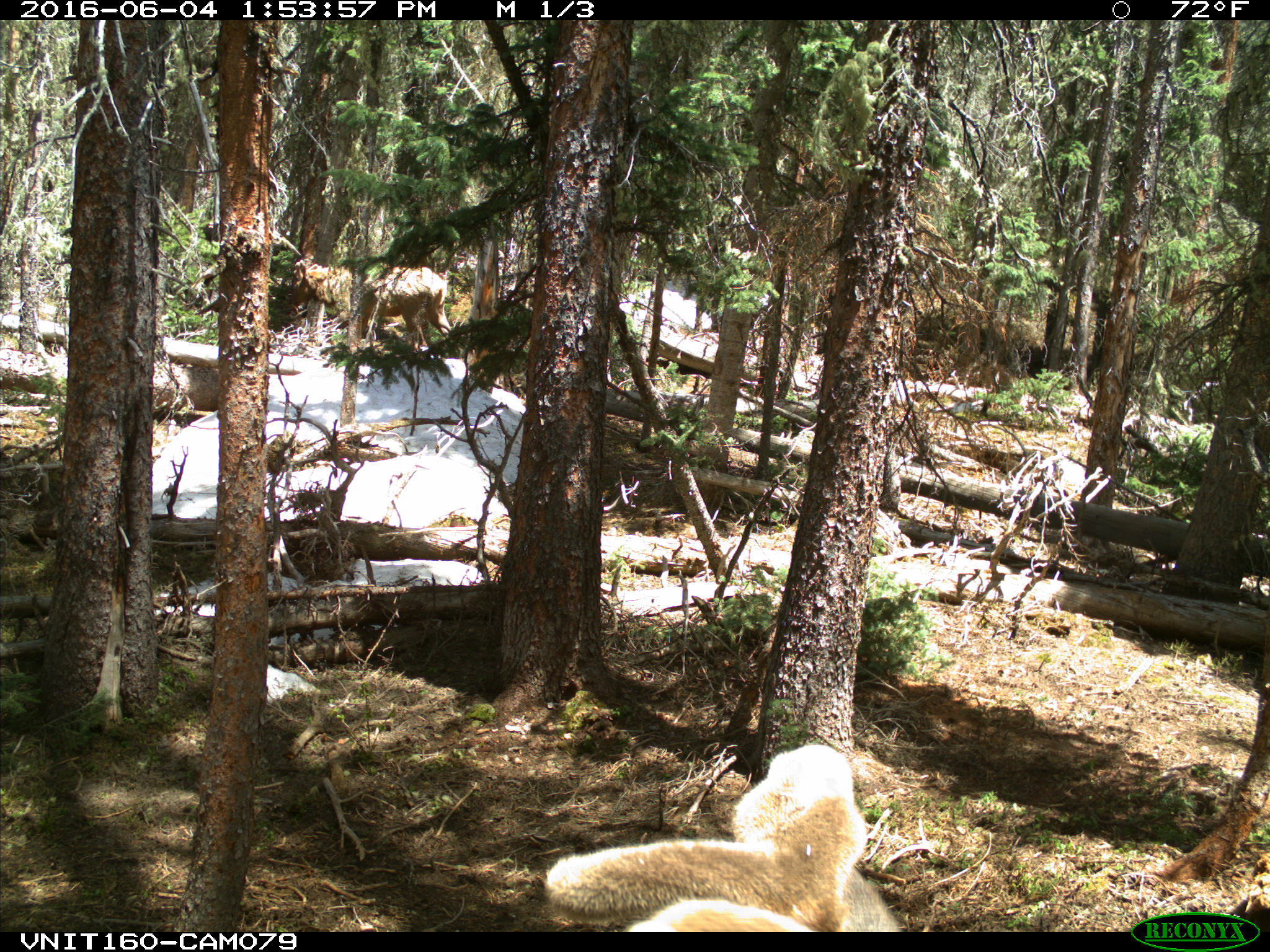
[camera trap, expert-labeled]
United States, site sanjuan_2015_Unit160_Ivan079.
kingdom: Animalia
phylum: Chordata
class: Mammalia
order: Artiodactyla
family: Cervidae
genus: Cervus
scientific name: Cervus elaphus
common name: red deer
Cervus elaphus (red deer).